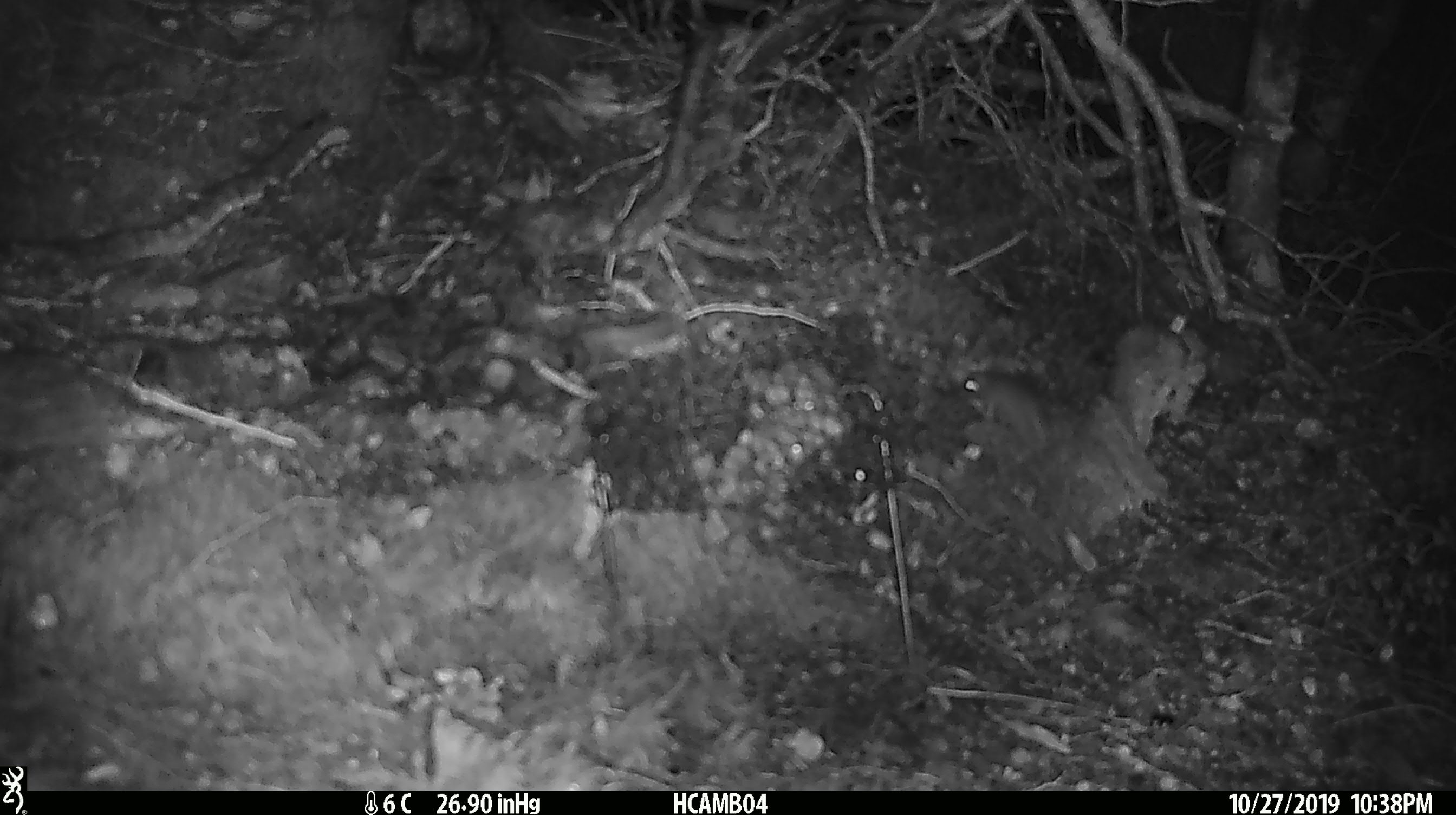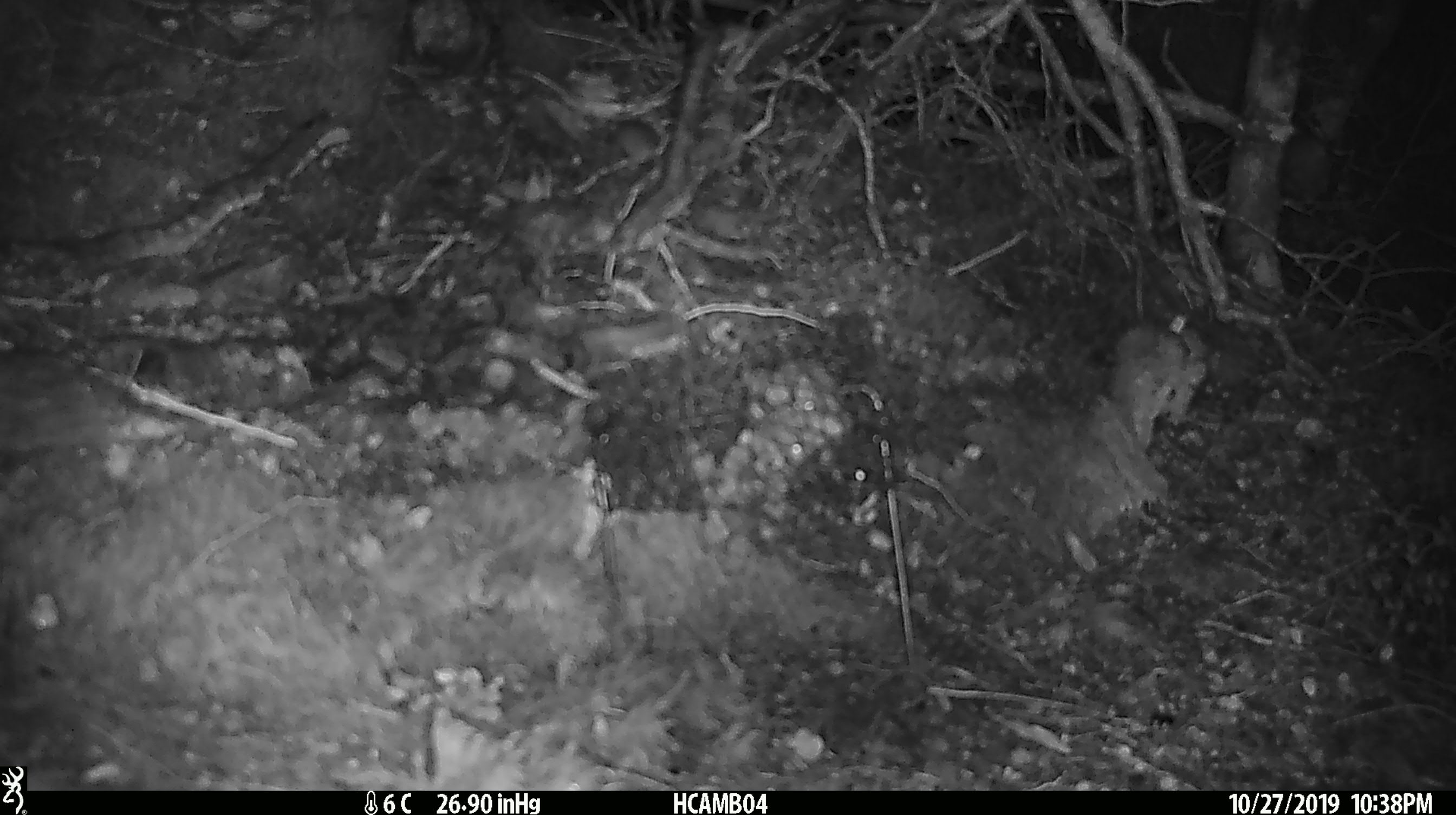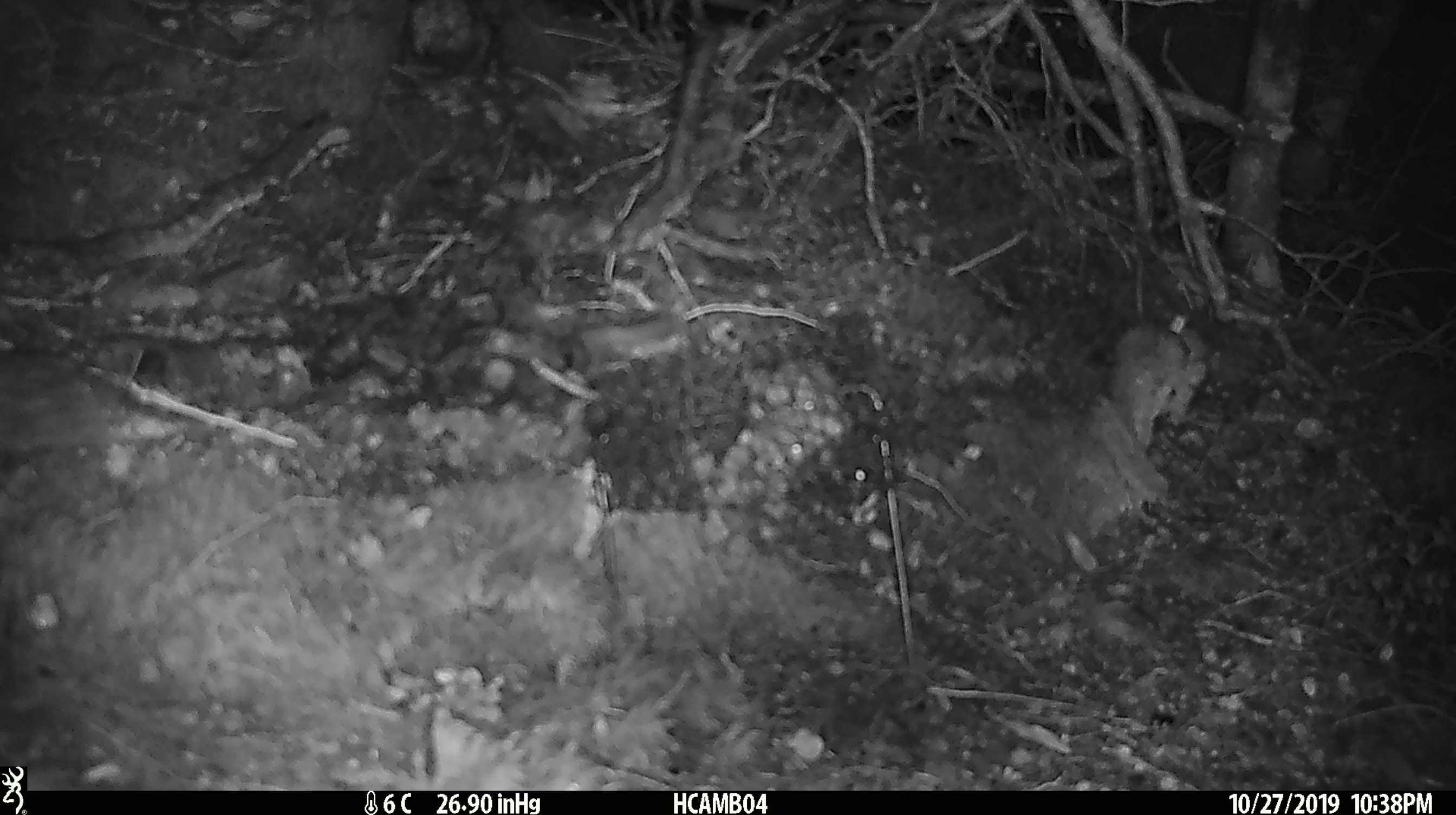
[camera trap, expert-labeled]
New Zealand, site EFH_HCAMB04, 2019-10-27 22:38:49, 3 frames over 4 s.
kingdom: Animalia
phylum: Chordata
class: Mammalia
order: Rodentia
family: Muridae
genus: Mus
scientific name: Mus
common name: mouse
Mouse (Mus).